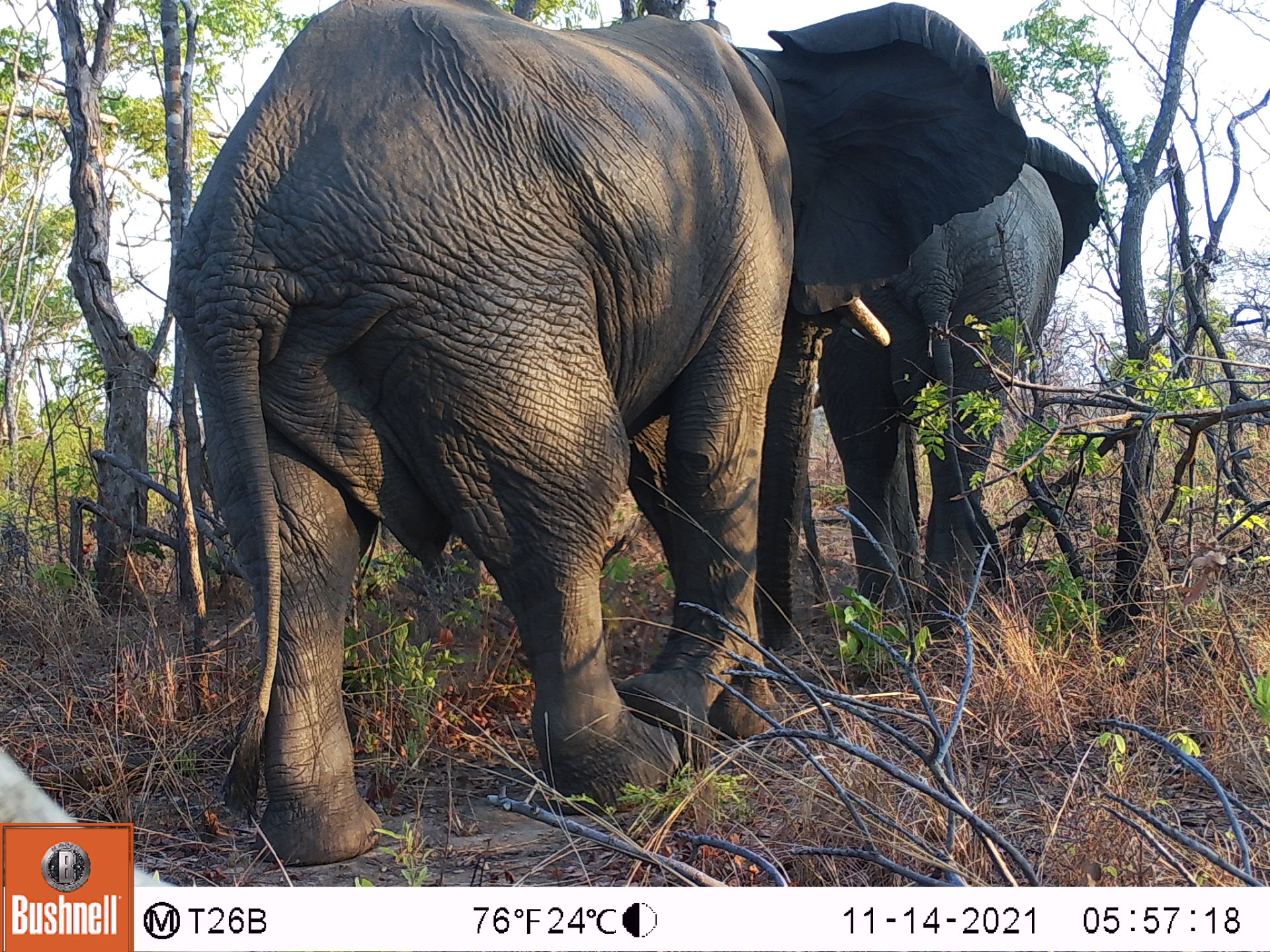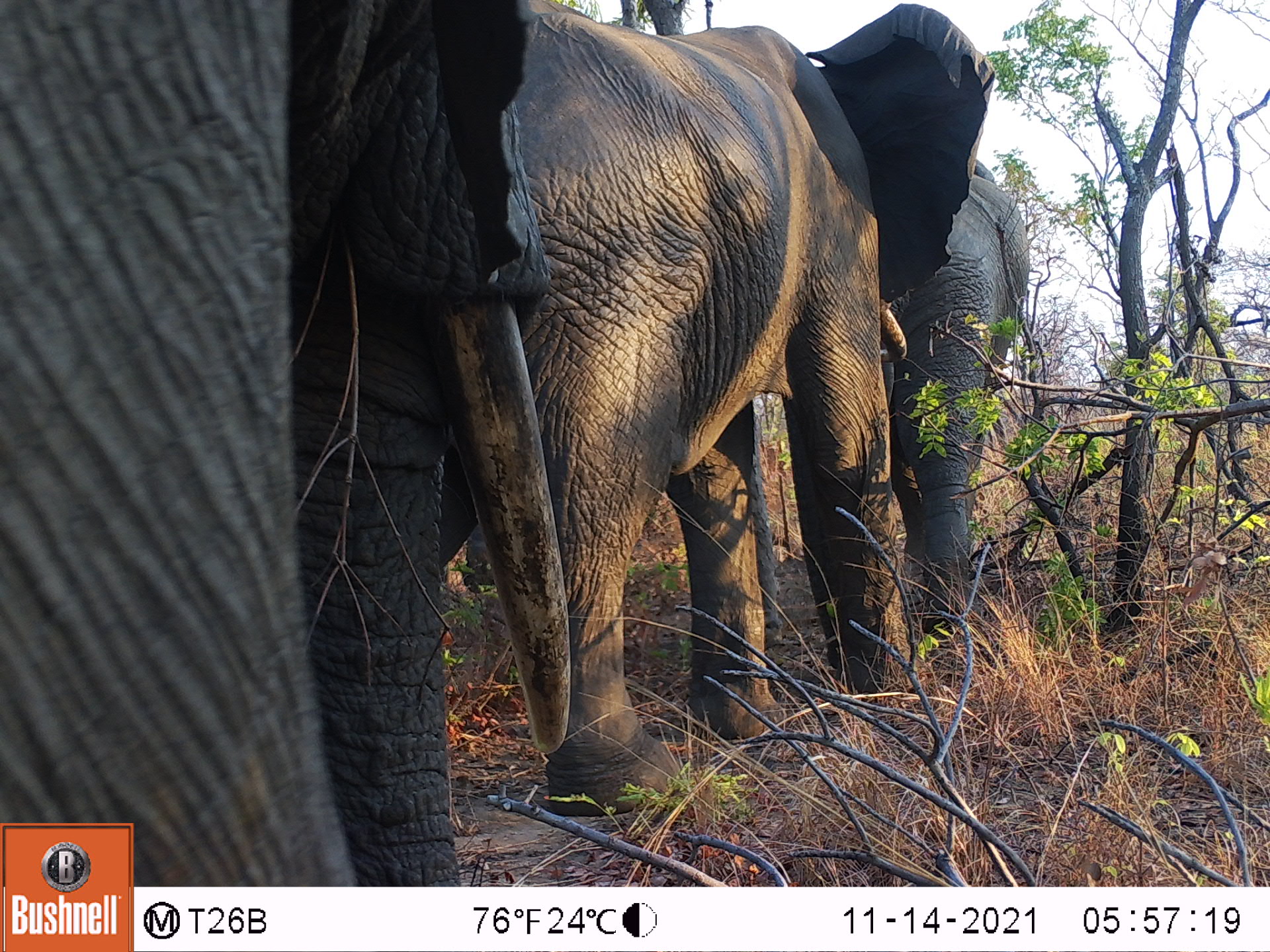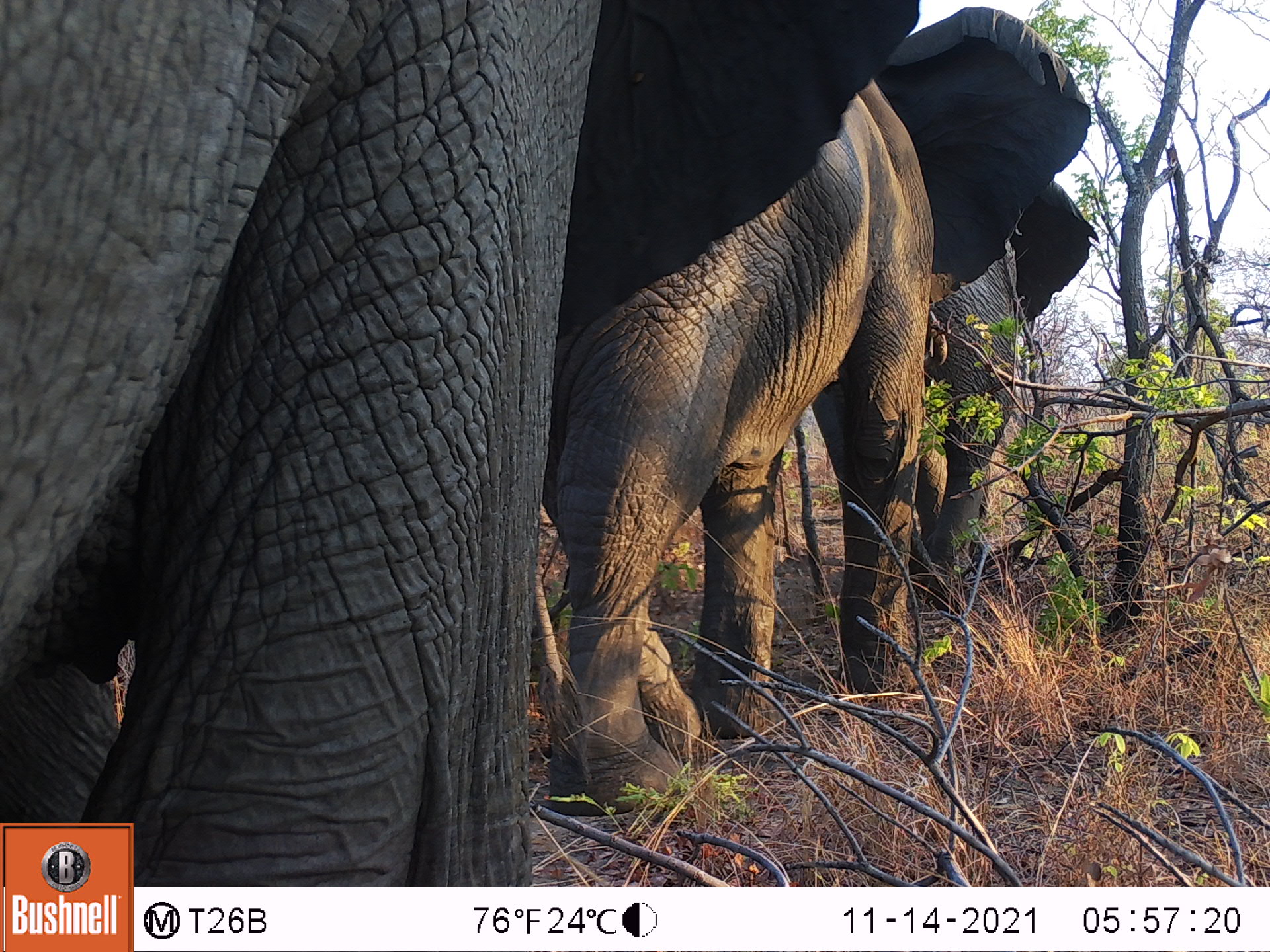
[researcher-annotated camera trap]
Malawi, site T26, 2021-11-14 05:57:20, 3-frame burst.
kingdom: Animalia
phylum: Chordata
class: Mammalia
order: Proboscidea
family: Elephantidae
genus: Loxodonta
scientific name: Loxodonta africana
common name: african savanna elephant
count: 2